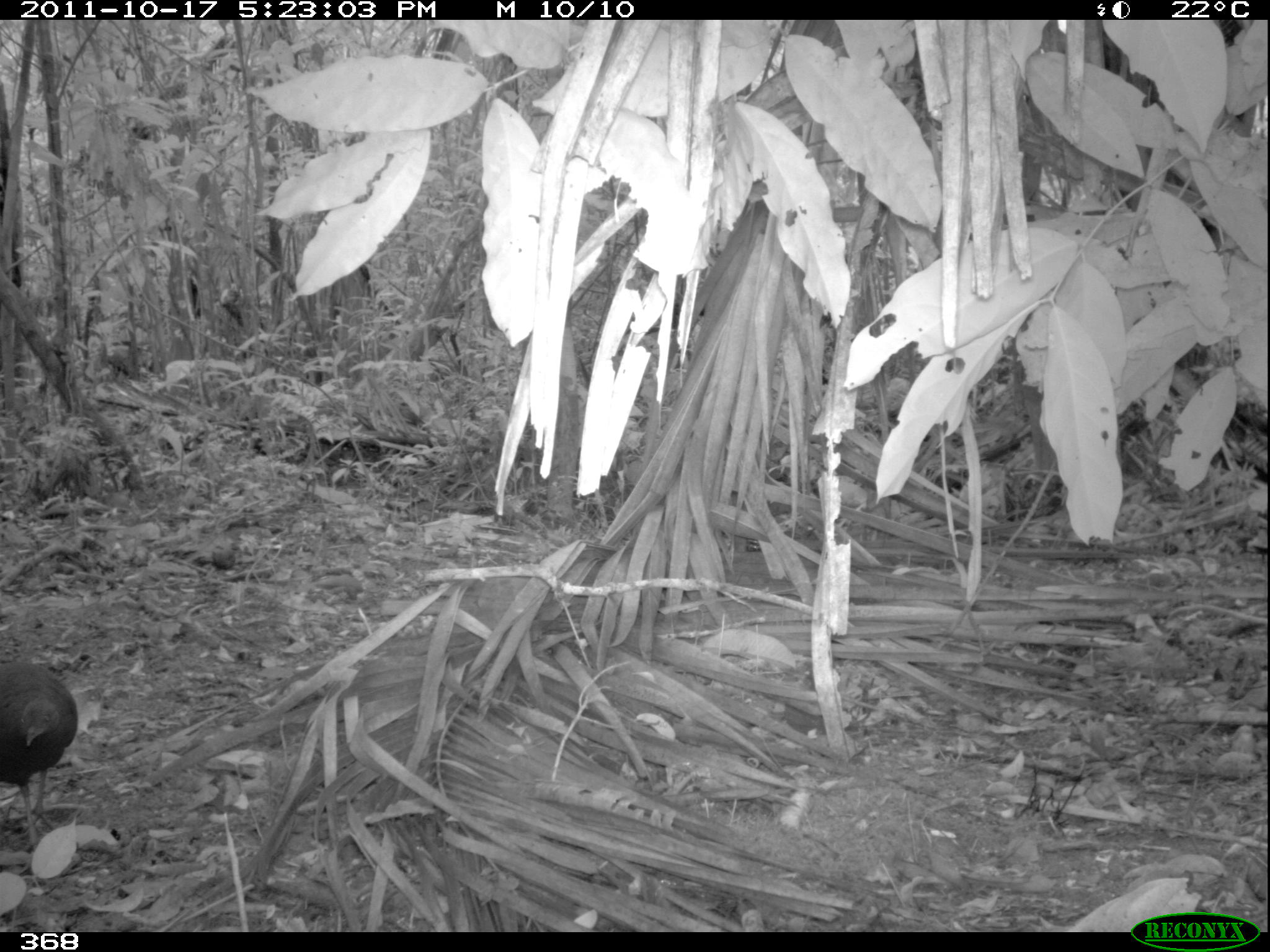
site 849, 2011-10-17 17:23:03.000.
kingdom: Animalia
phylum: Chordata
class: Aves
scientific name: Aves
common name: bird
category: unknown bird